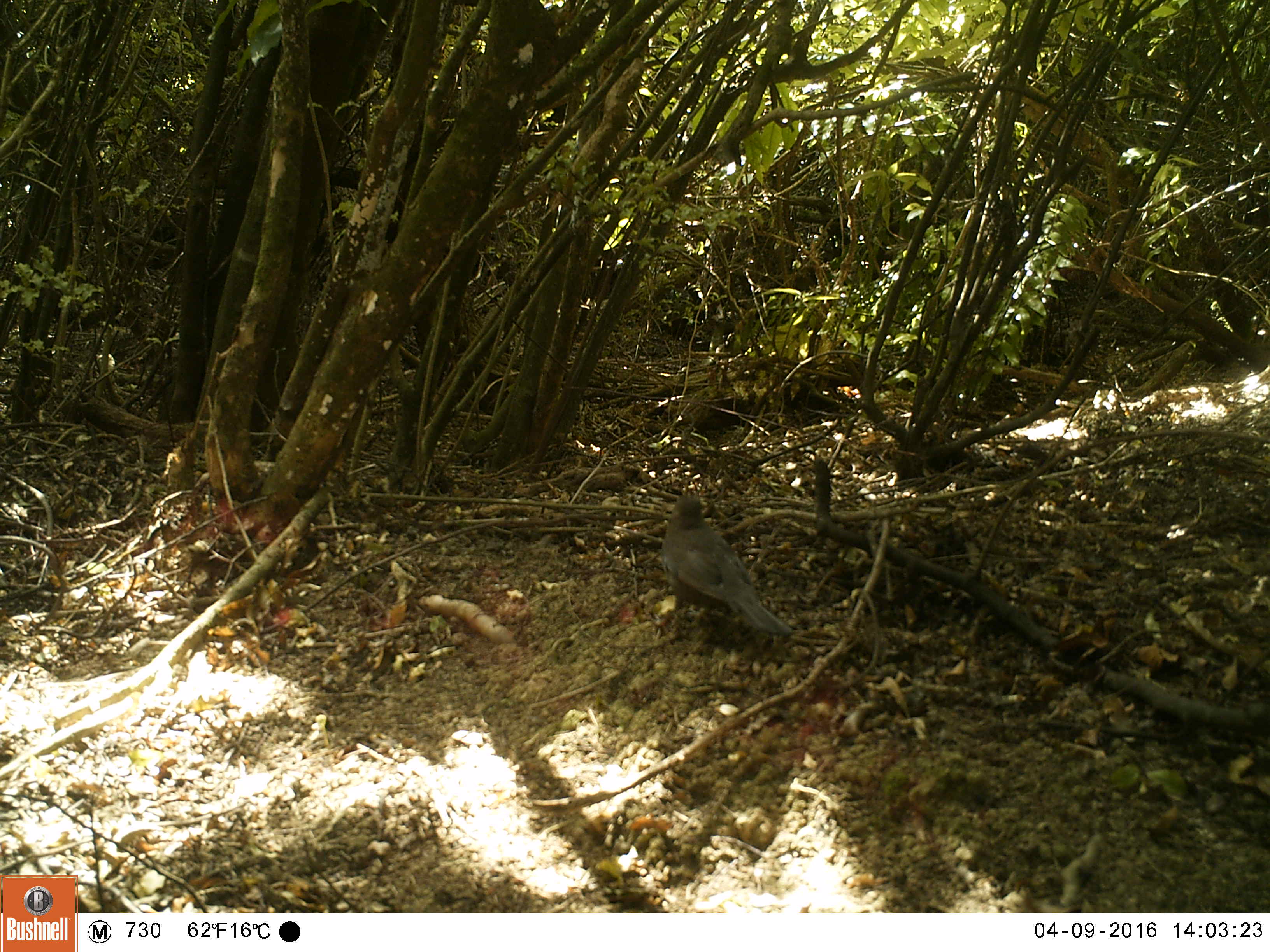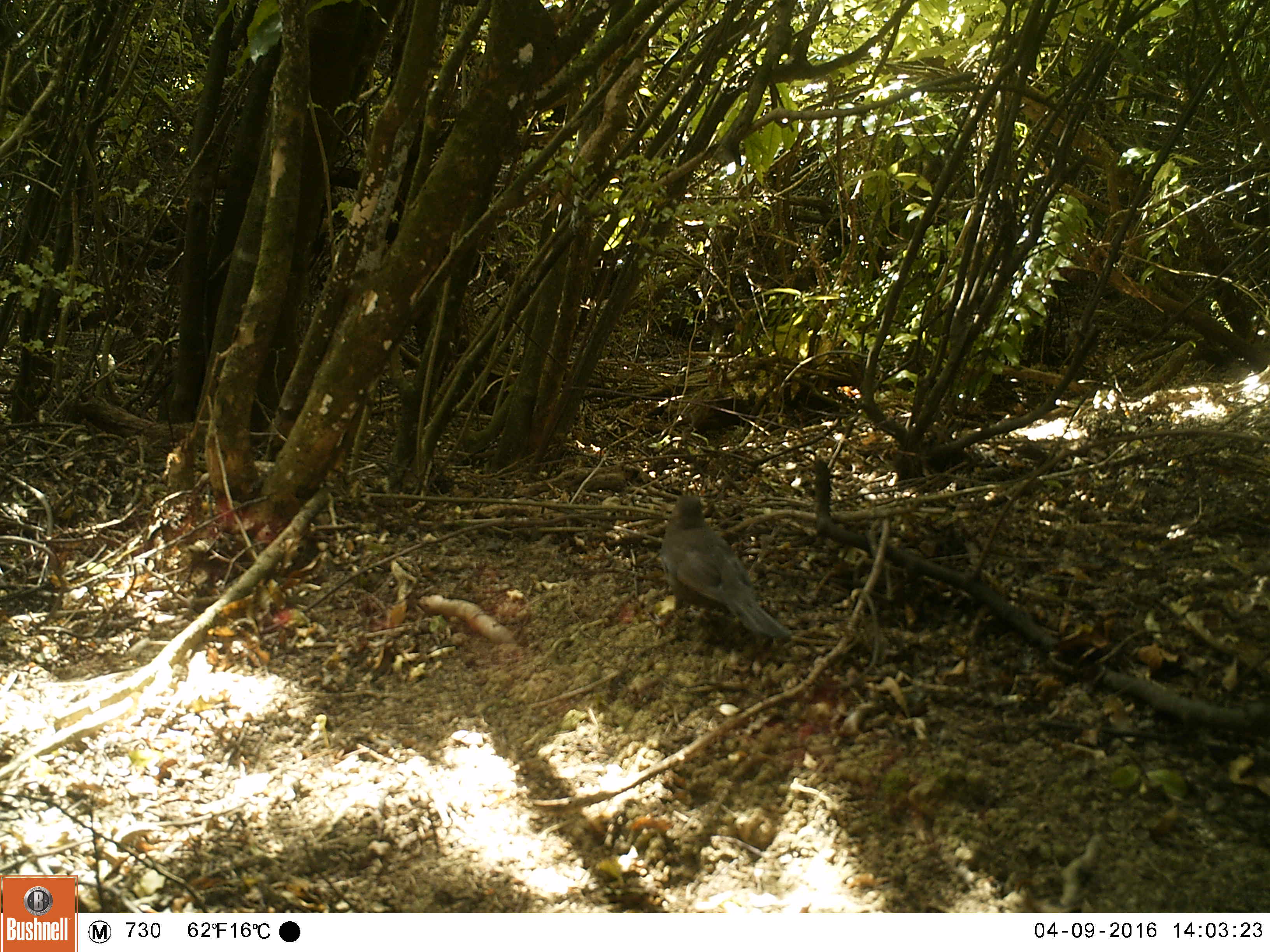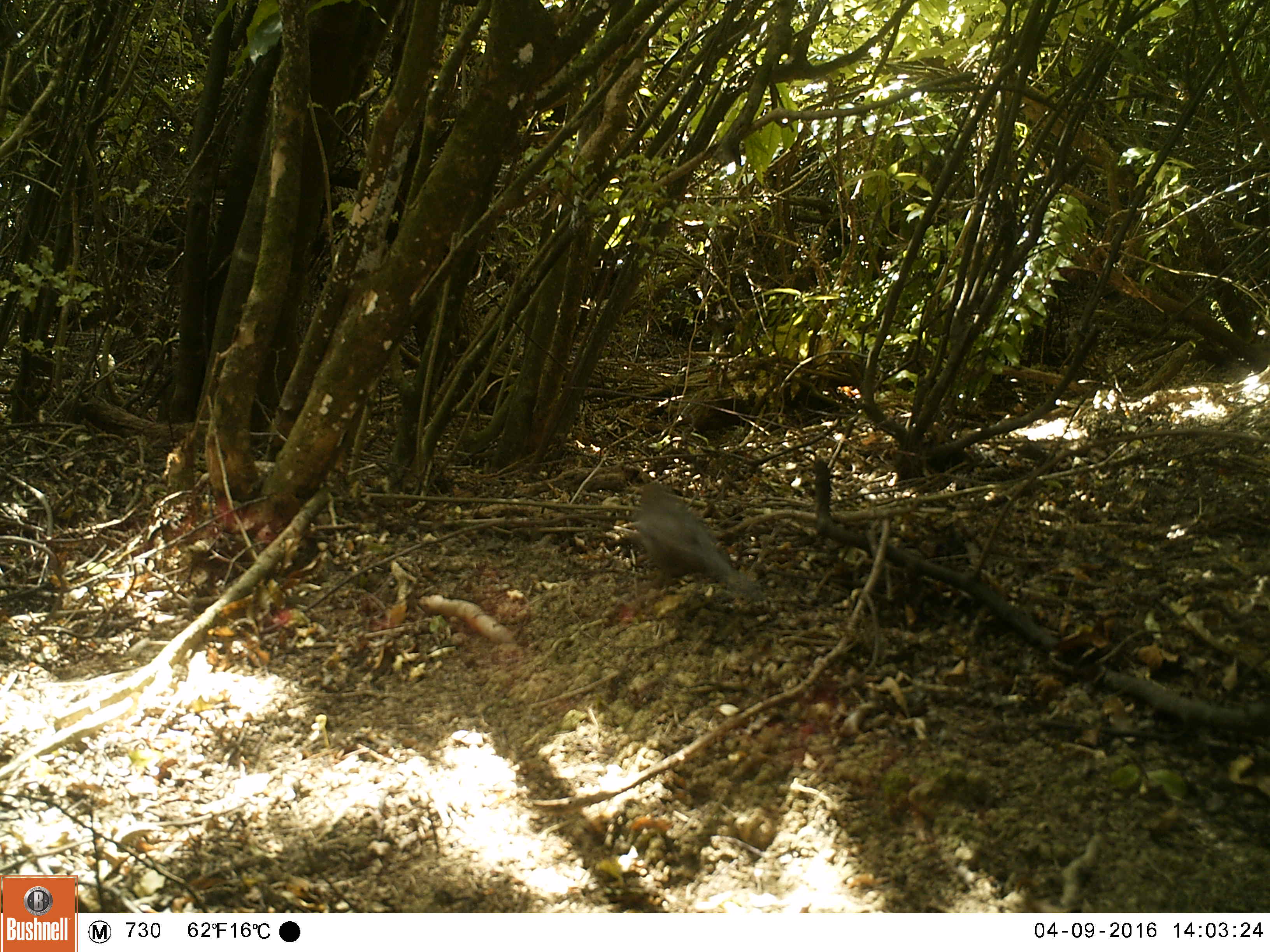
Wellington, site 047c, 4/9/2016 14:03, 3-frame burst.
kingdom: Animalia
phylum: Chordata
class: Aves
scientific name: Aves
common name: bird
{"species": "bird (Aves)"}